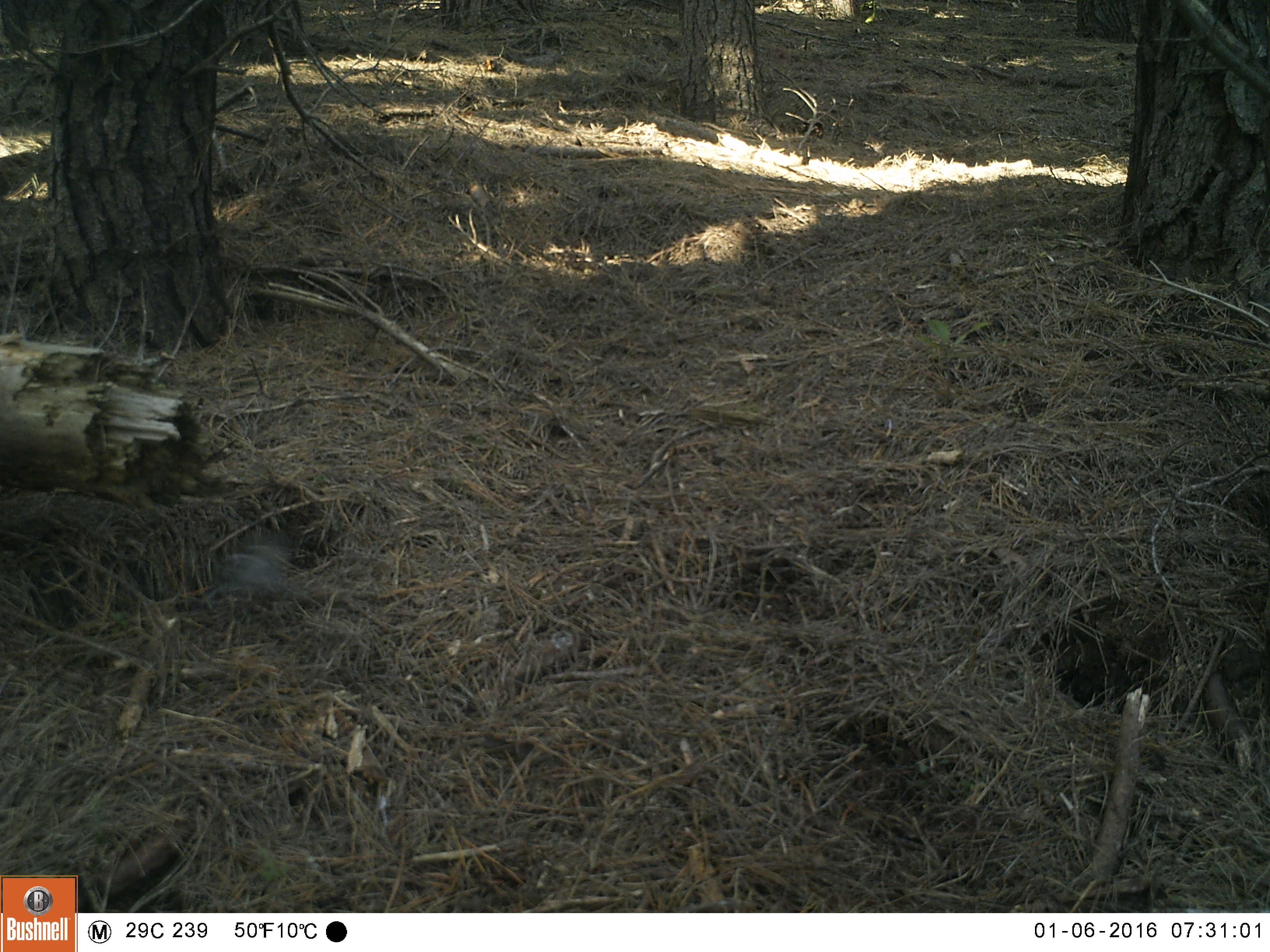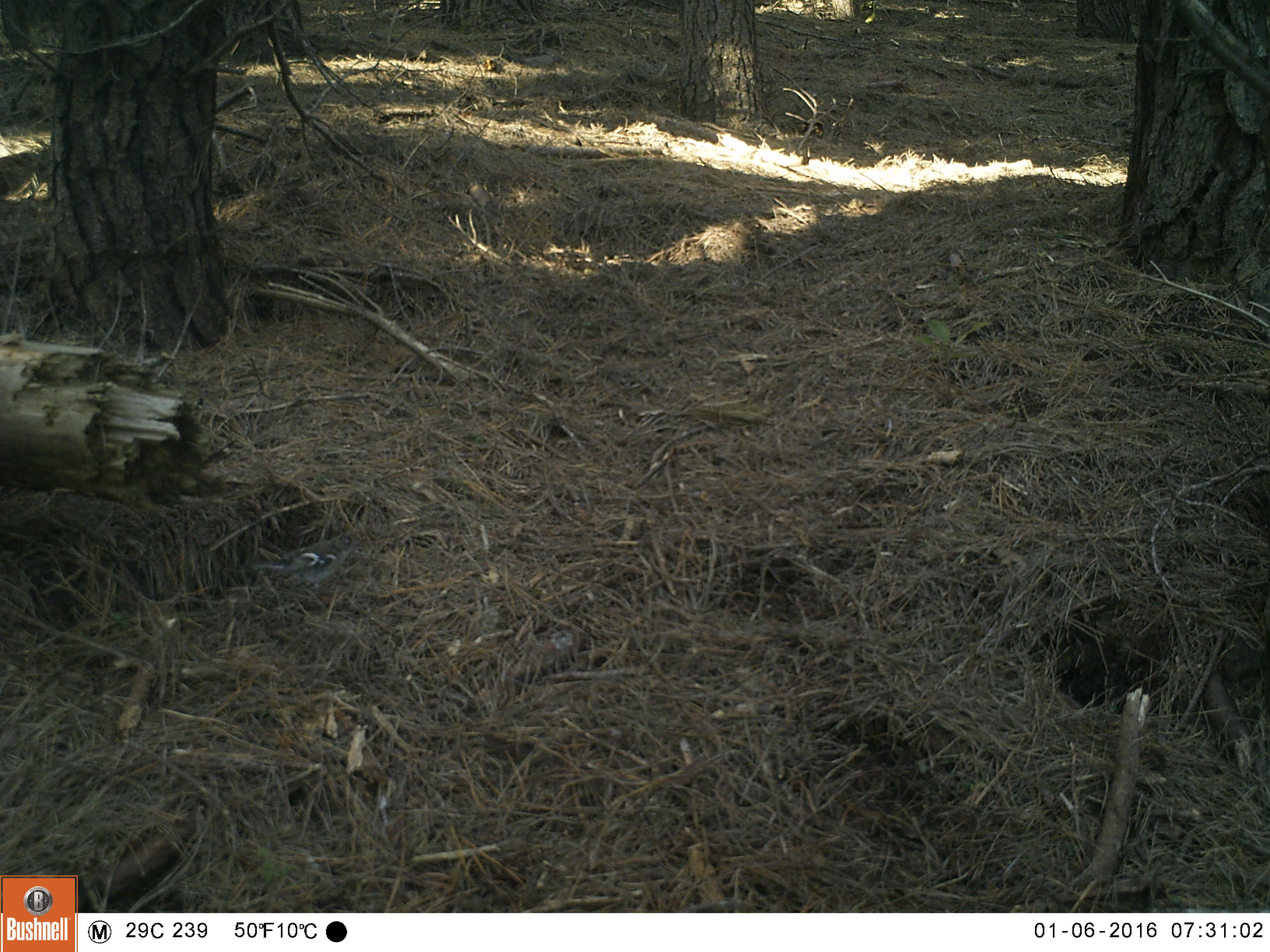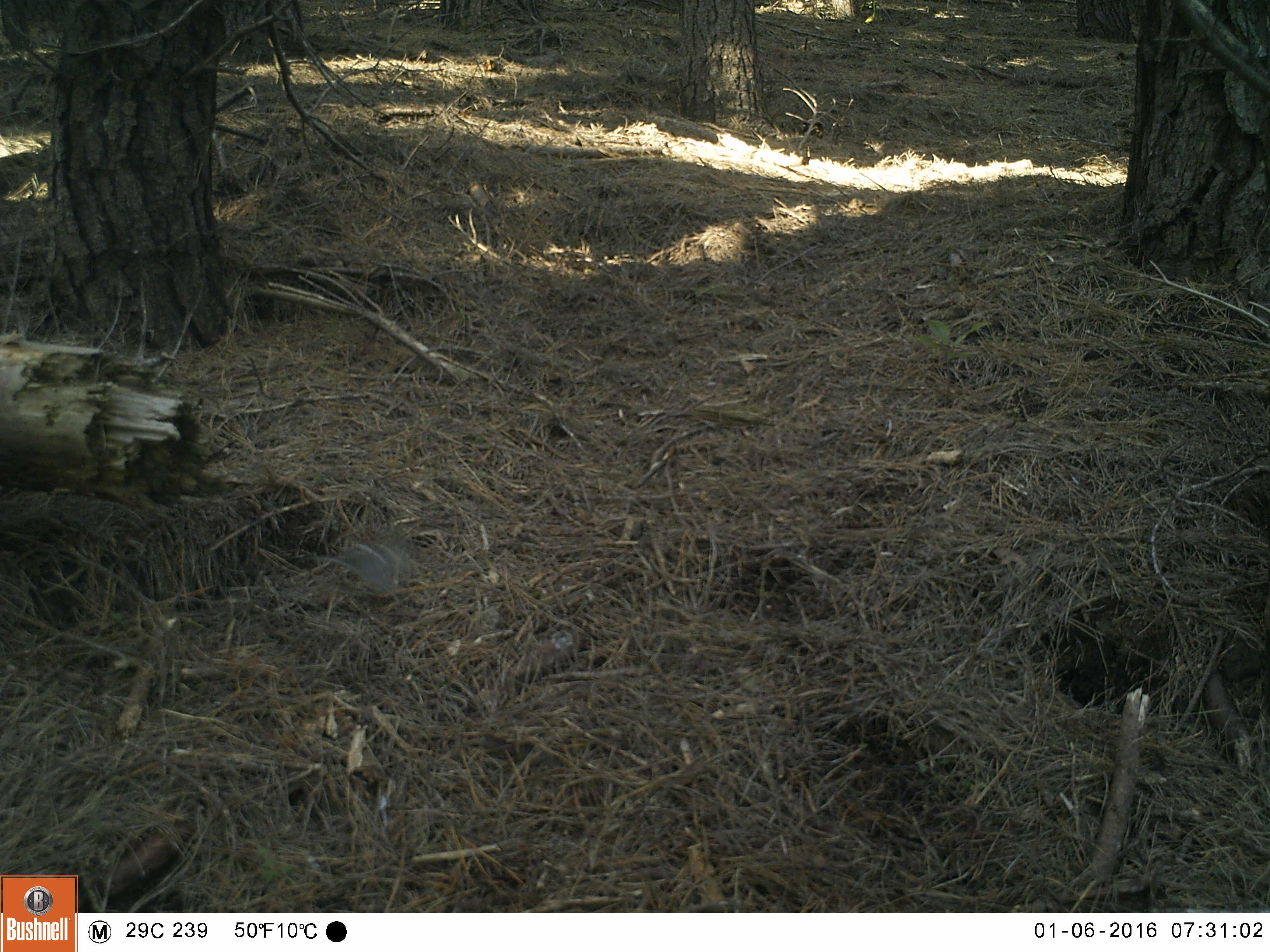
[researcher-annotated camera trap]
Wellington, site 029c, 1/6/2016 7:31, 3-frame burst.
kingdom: Animalia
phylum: Chordata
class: Aves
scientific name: Aves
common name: bird